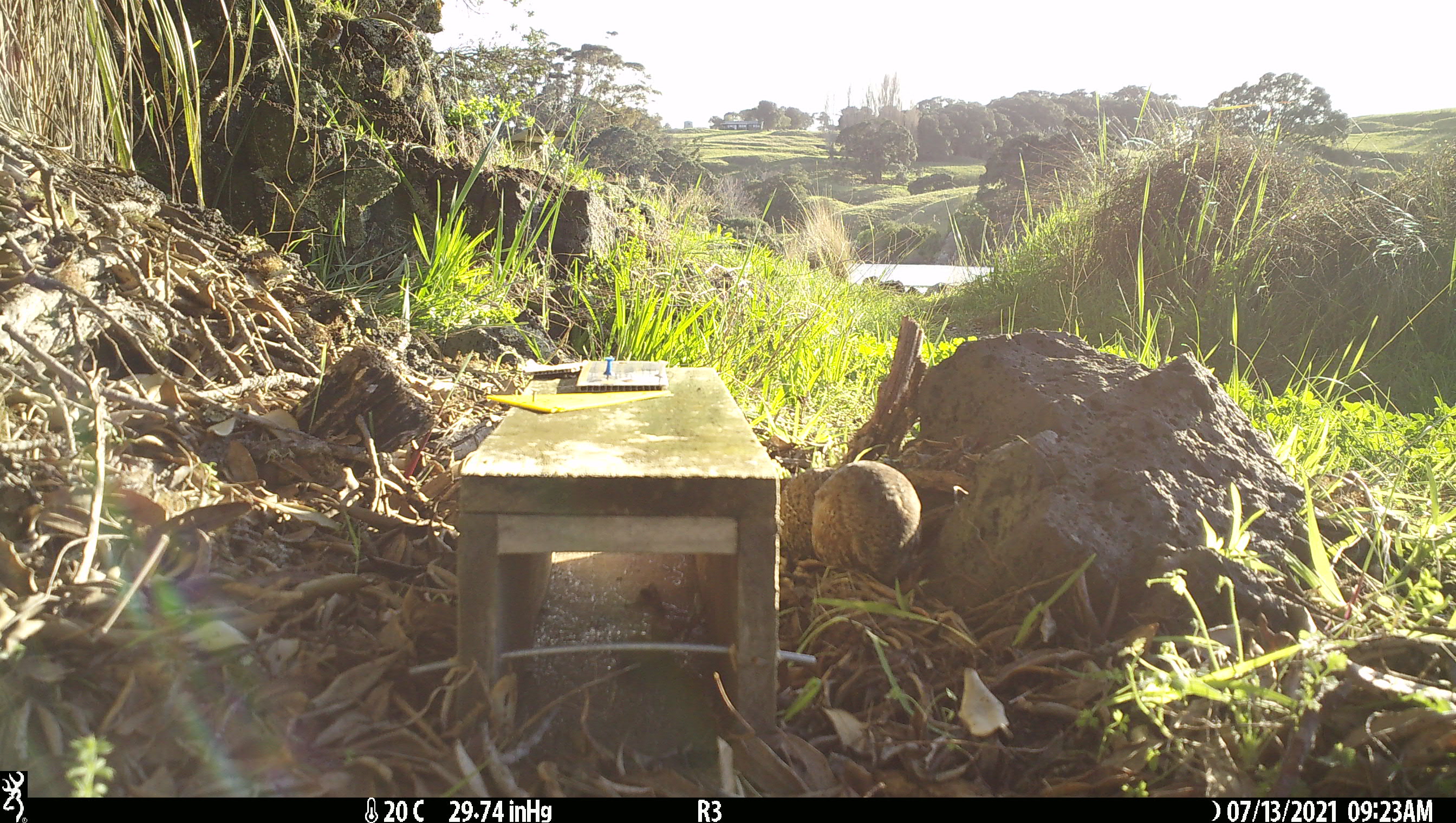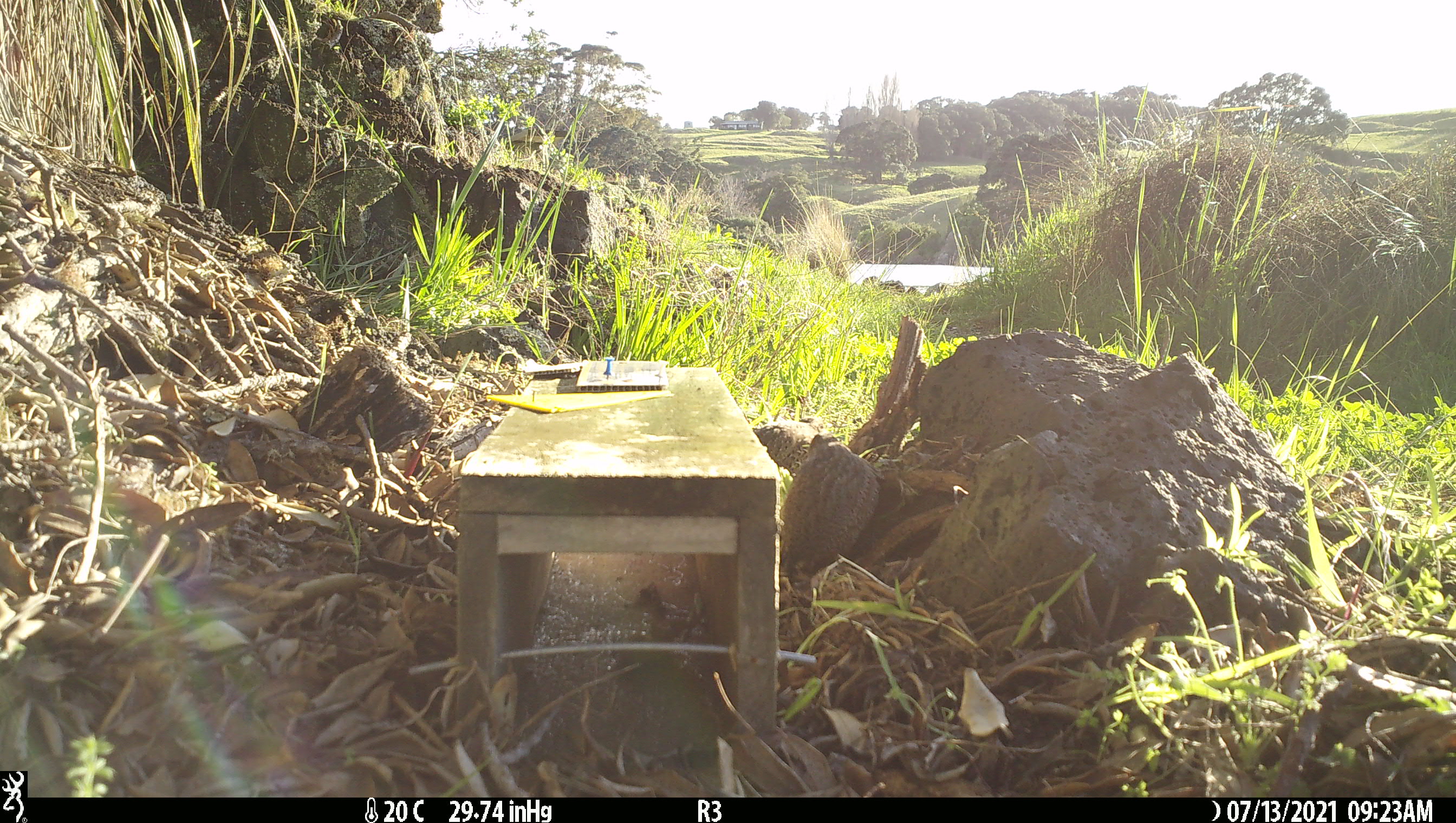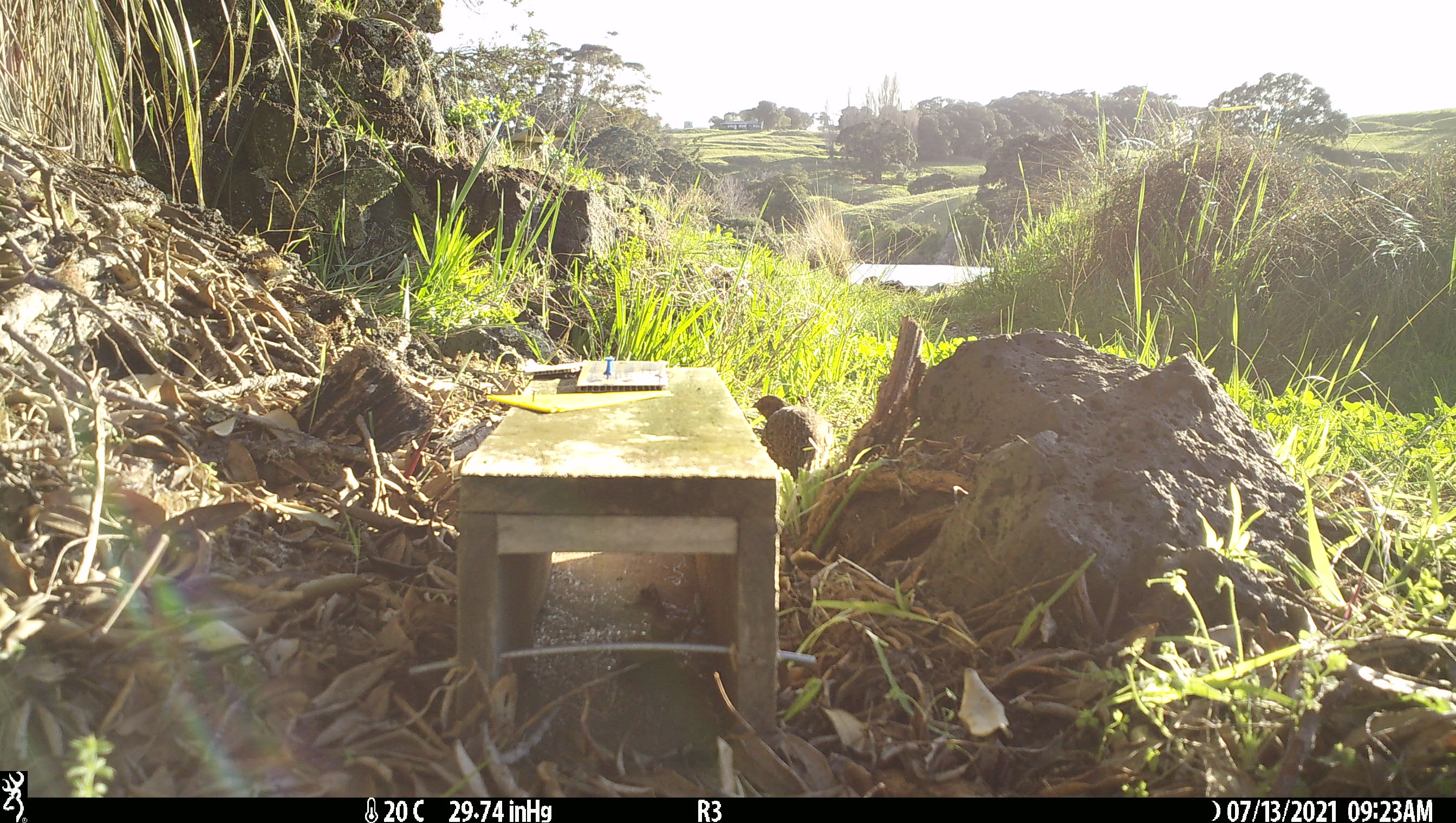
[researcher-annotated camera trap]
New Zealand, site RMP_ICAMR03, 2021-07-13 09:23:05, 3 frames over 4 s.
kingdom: Animalia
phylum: Chordata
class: Aves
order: Galliformes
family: Phasianidae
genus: Synoicus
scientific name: Synoicus ypsilophorus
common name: brown quail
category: quail brown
Quail brown (brown quail) (Synoicus ypsilophorus).